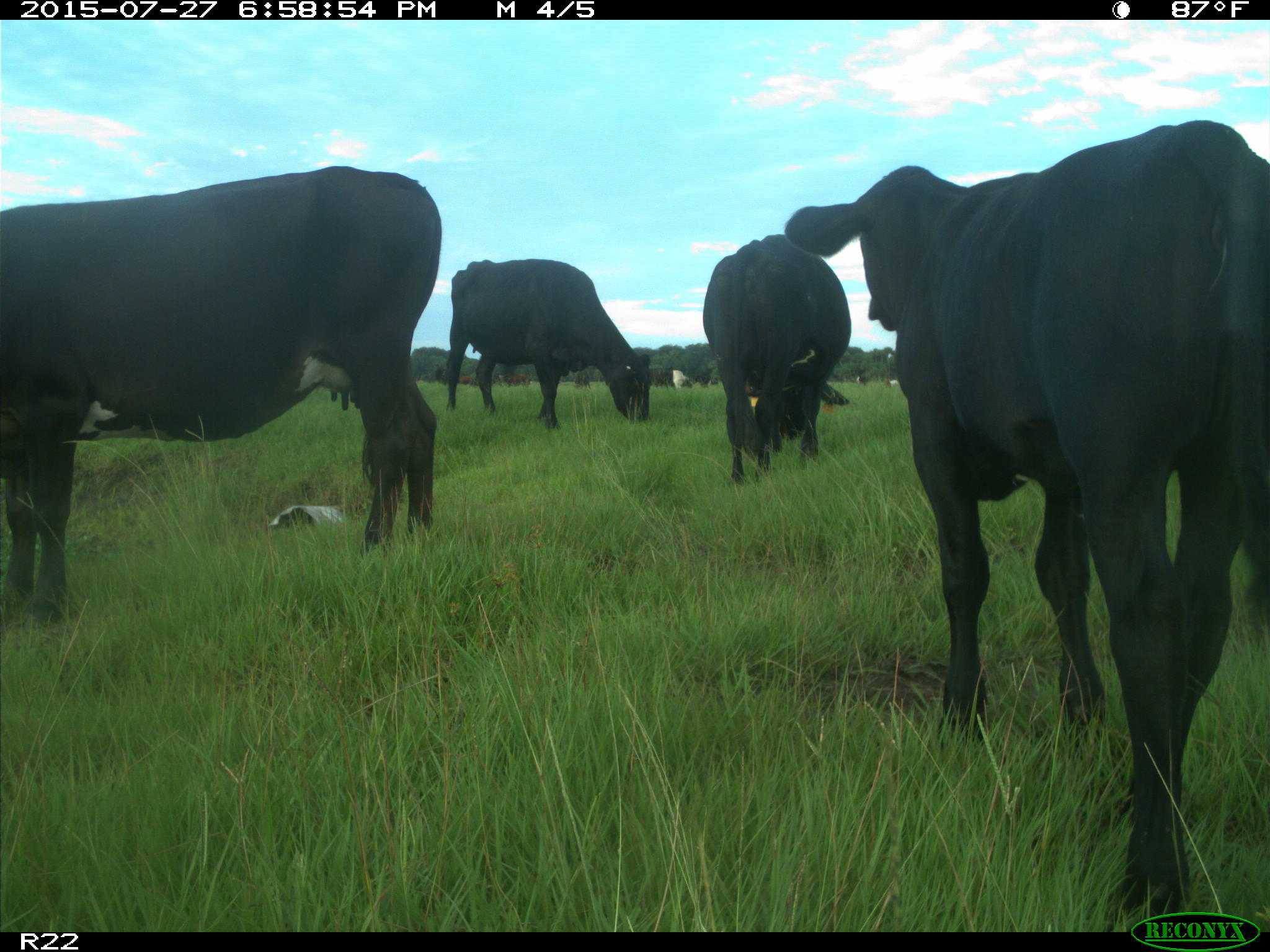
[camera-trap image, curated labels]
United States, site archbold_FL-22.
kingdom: Animalia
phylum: Chordata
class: Mammalia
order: Artiodactyla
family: Bovidae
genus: Bos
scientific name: Bos taurus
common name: domestic cow